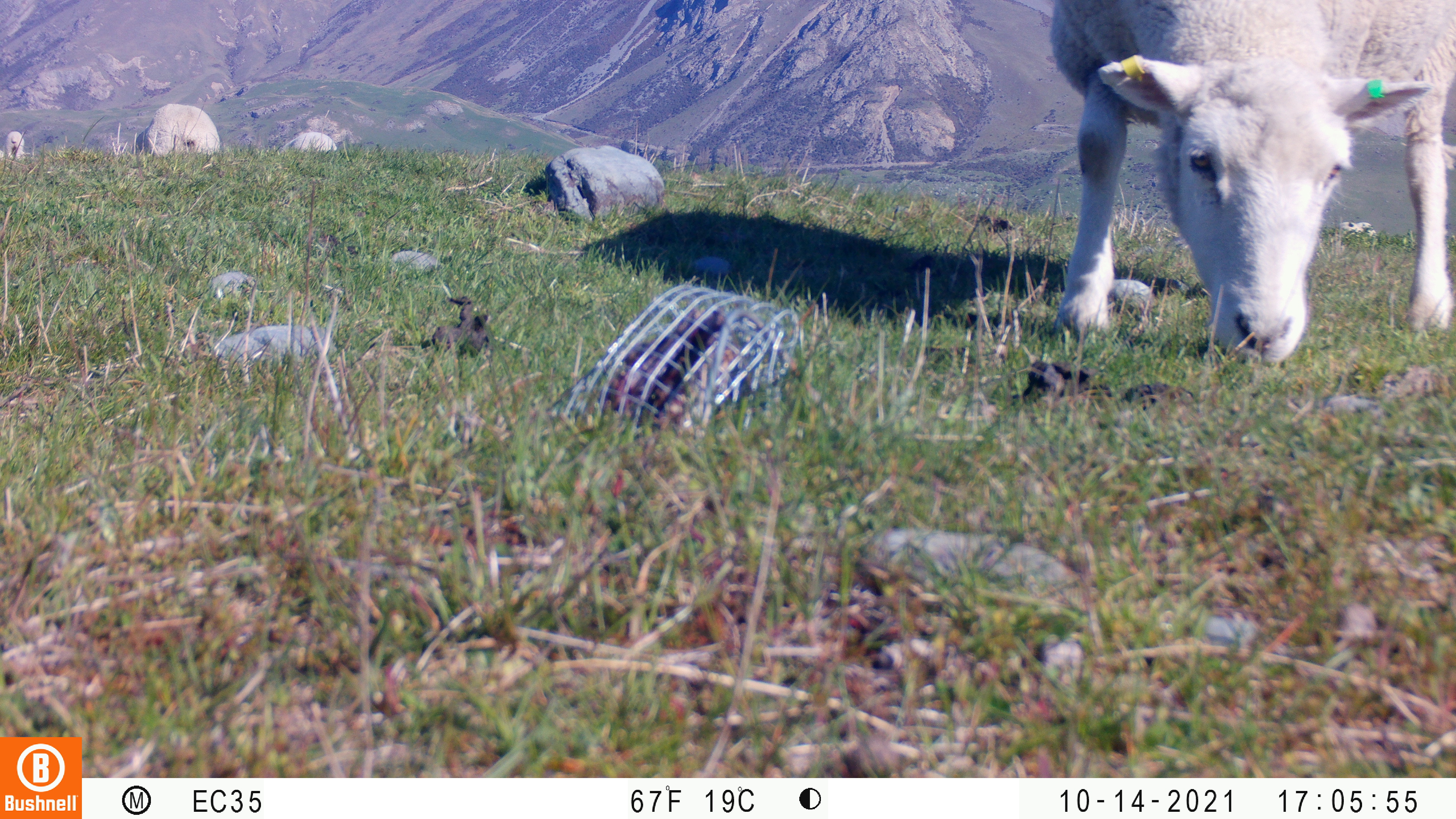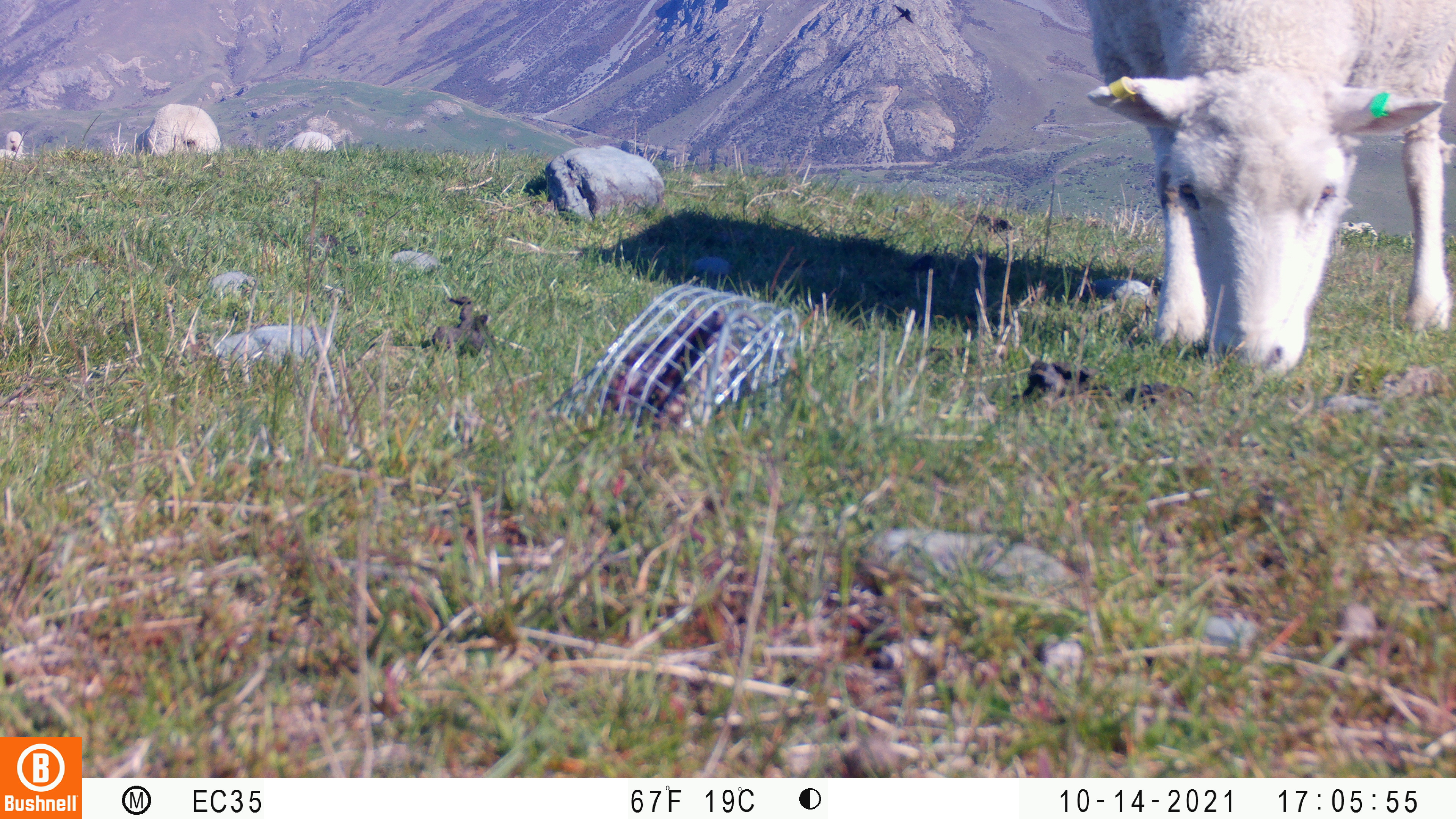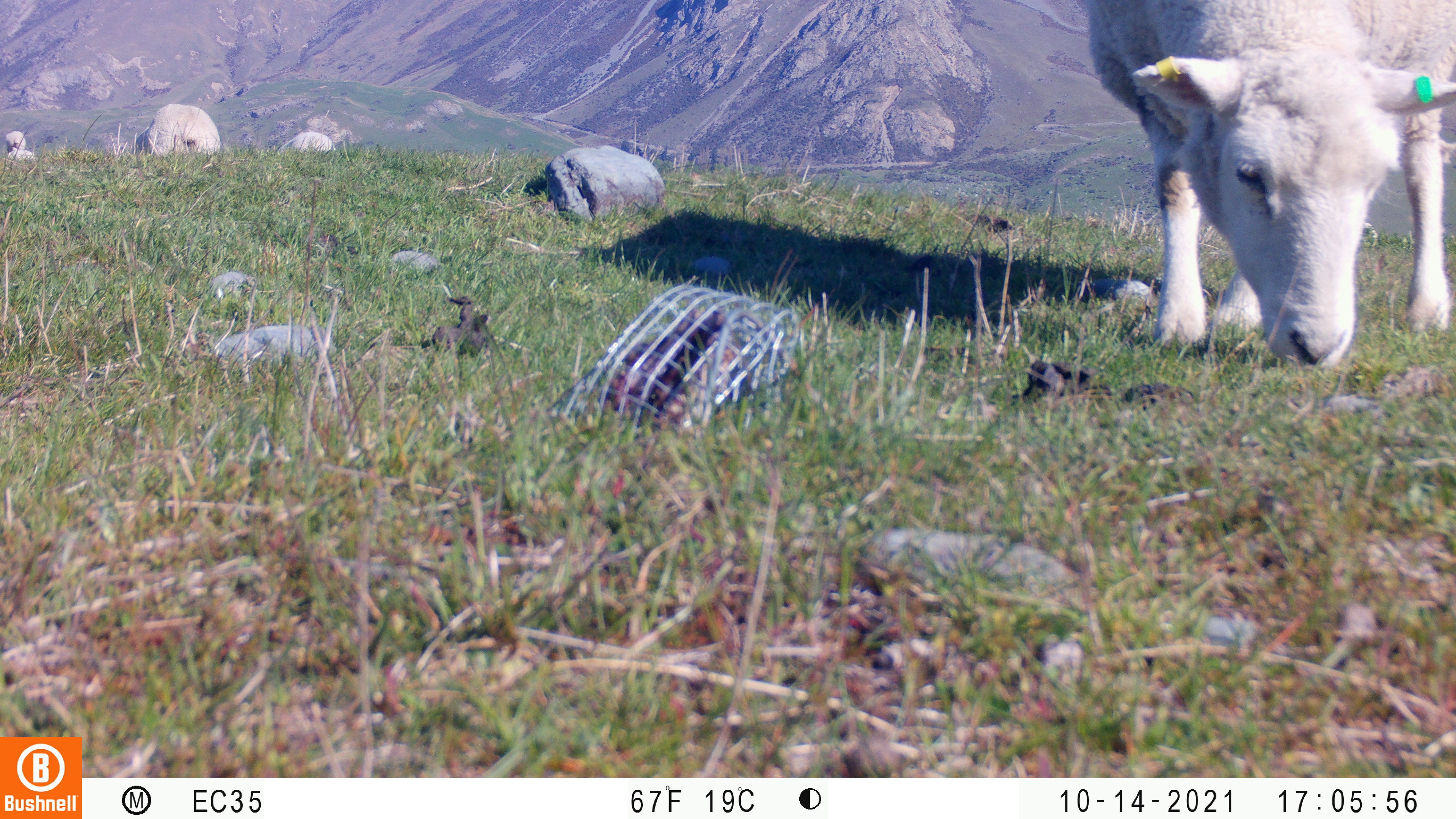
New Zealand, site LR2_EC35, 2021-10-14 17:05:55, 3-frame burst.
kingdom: Animalia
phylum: Chordata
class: Mammalia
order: Artiodactyla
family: Bovidae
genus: Bos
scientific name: Bos taurus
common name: domestic cow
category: cow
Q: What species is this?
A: Cow (domestic cow) (Bos taurus).